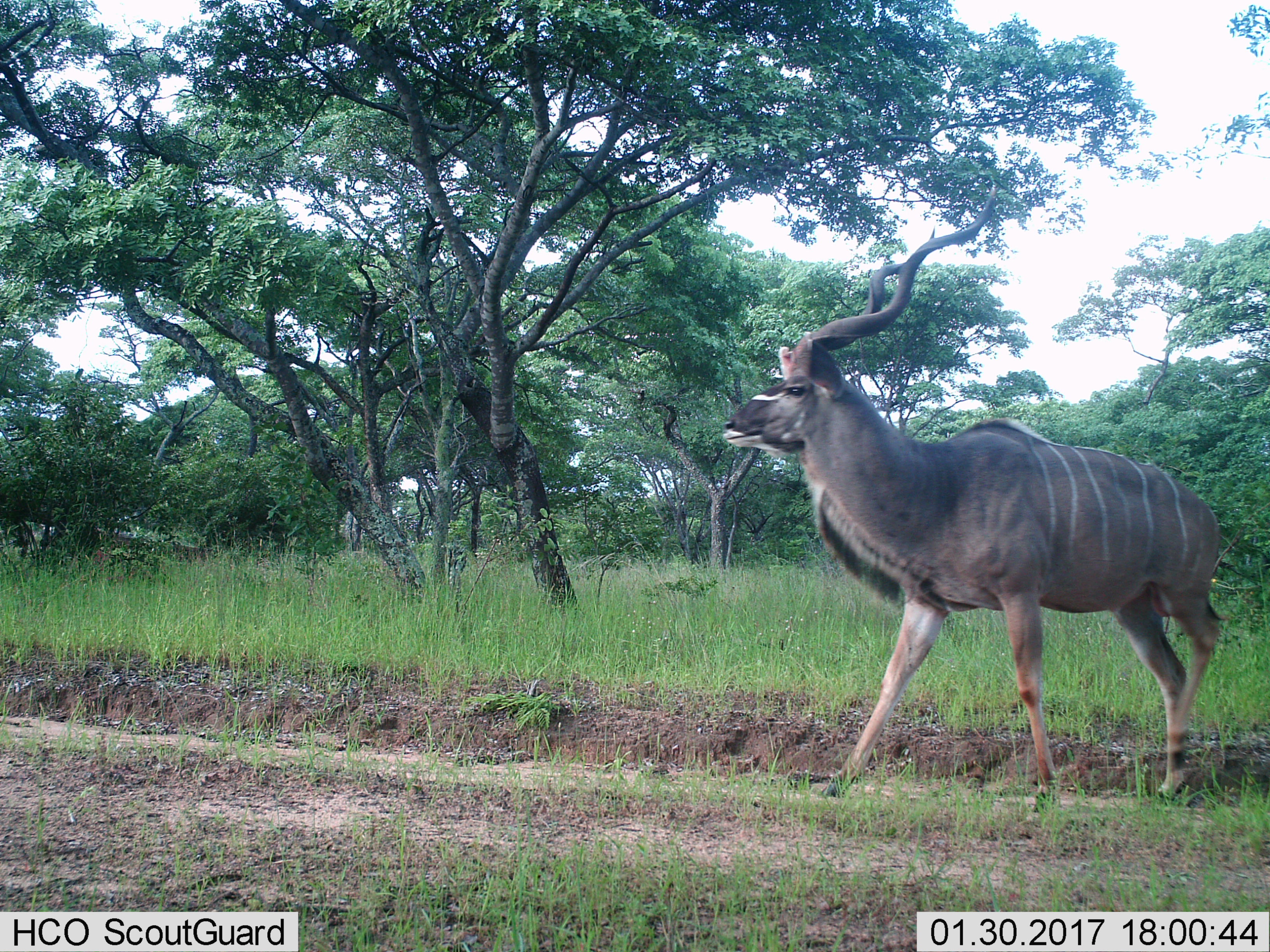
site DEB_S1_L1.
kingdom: Animalia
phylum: Chordata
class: Mammalia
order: Artiodactyla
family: Bovidae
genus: Tragelaphus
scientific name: Tragelaphus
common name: kudu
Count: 1.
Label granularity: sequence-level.